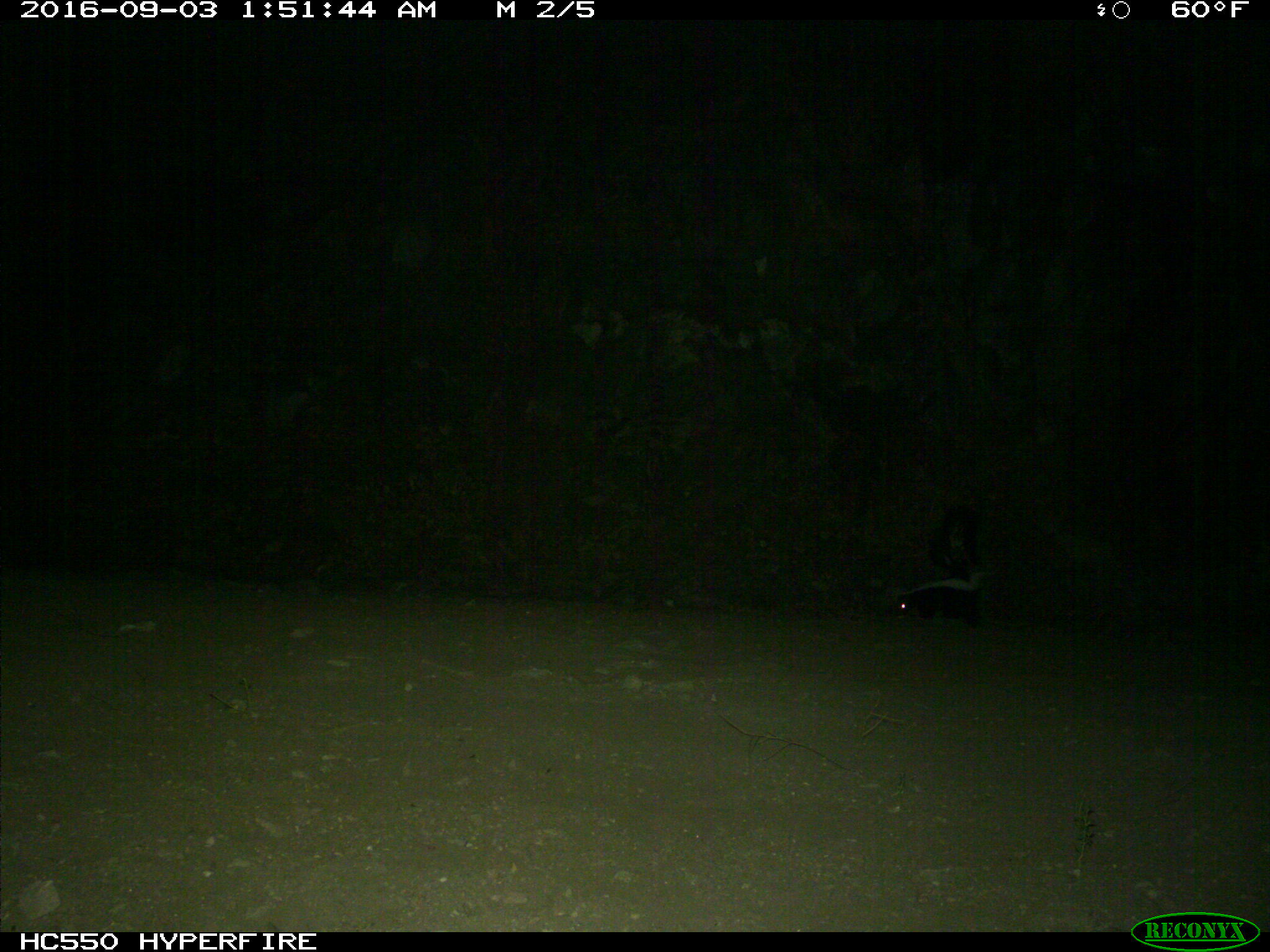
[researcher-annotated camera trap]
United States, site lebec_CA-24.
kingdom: Animalia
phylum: Chordata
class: Mammalia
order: Carnivora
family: Mephitidae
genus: Mephitis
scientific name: Mephitis mephitis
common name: striped skunk